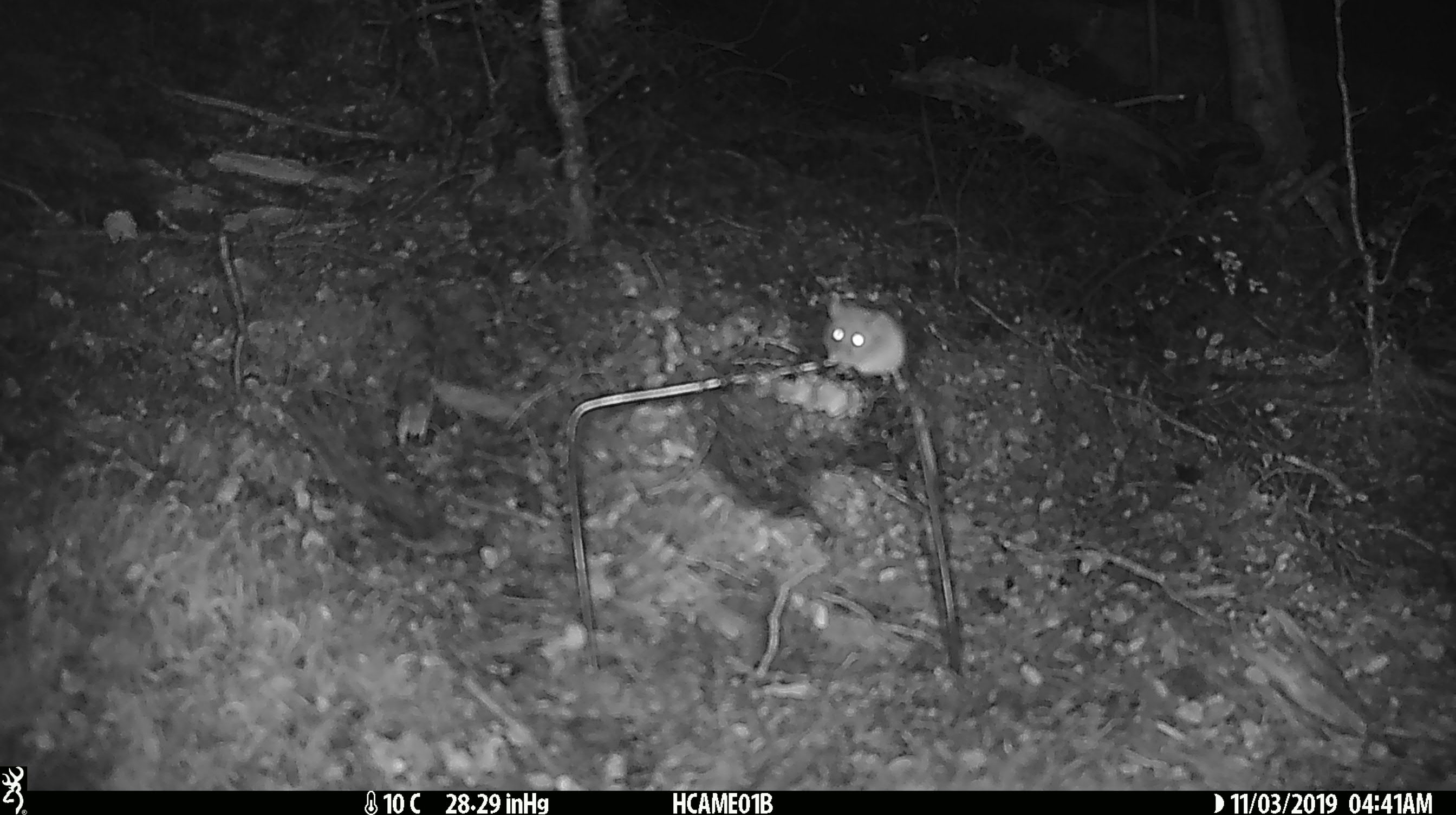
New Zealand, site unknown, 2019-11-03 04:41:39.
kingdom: Animalia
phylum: Chordata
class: Mammalia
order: Rodentia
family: Muridae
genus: Mus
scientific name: Mus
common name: mouse